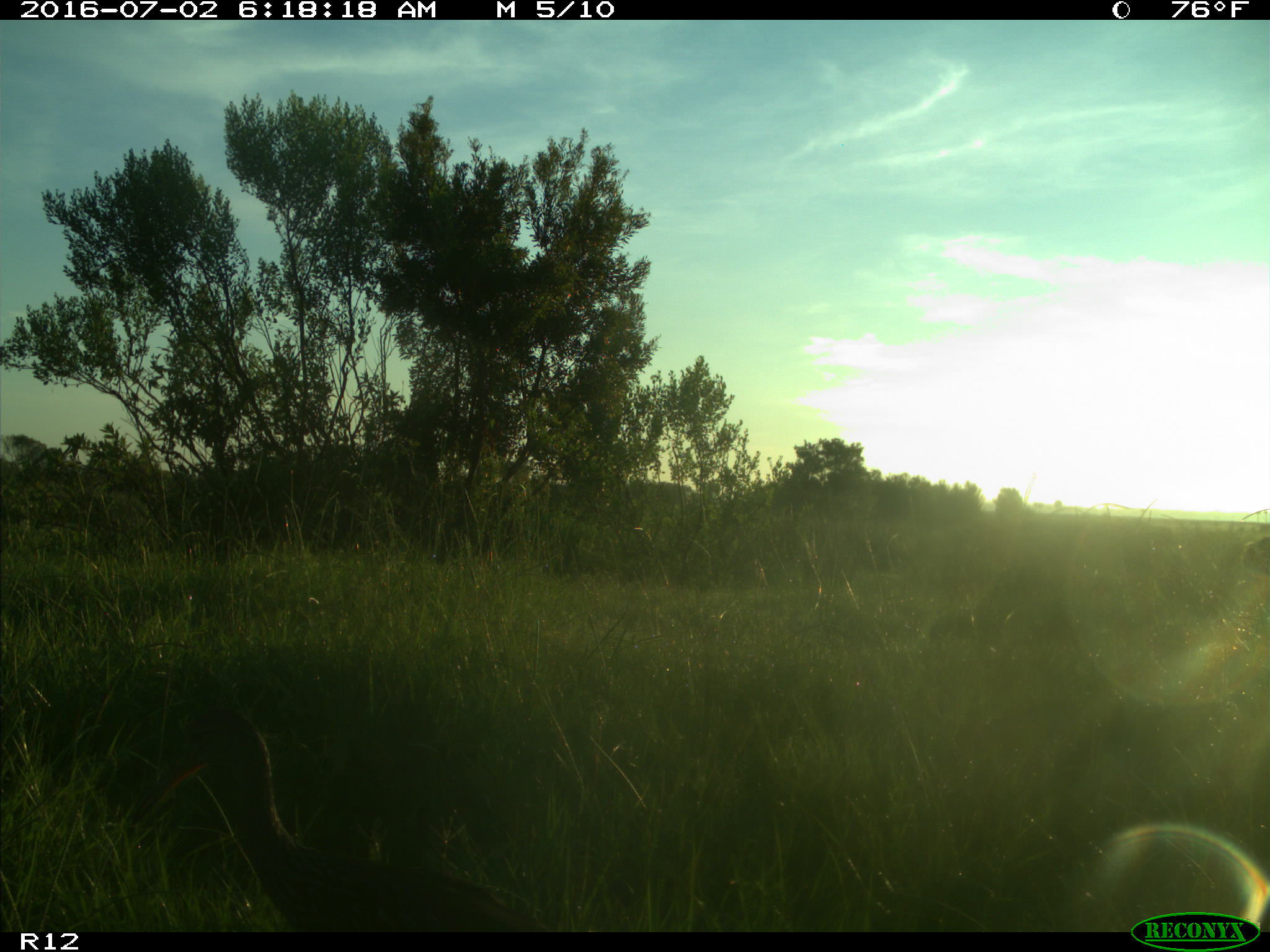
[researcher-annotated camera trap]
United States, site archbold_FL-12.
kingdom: Animalia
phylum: Chordata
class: Aves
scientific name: Aves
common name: birds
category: unidentified bird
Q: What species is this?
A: Unidentified bird (birds) (Aves).